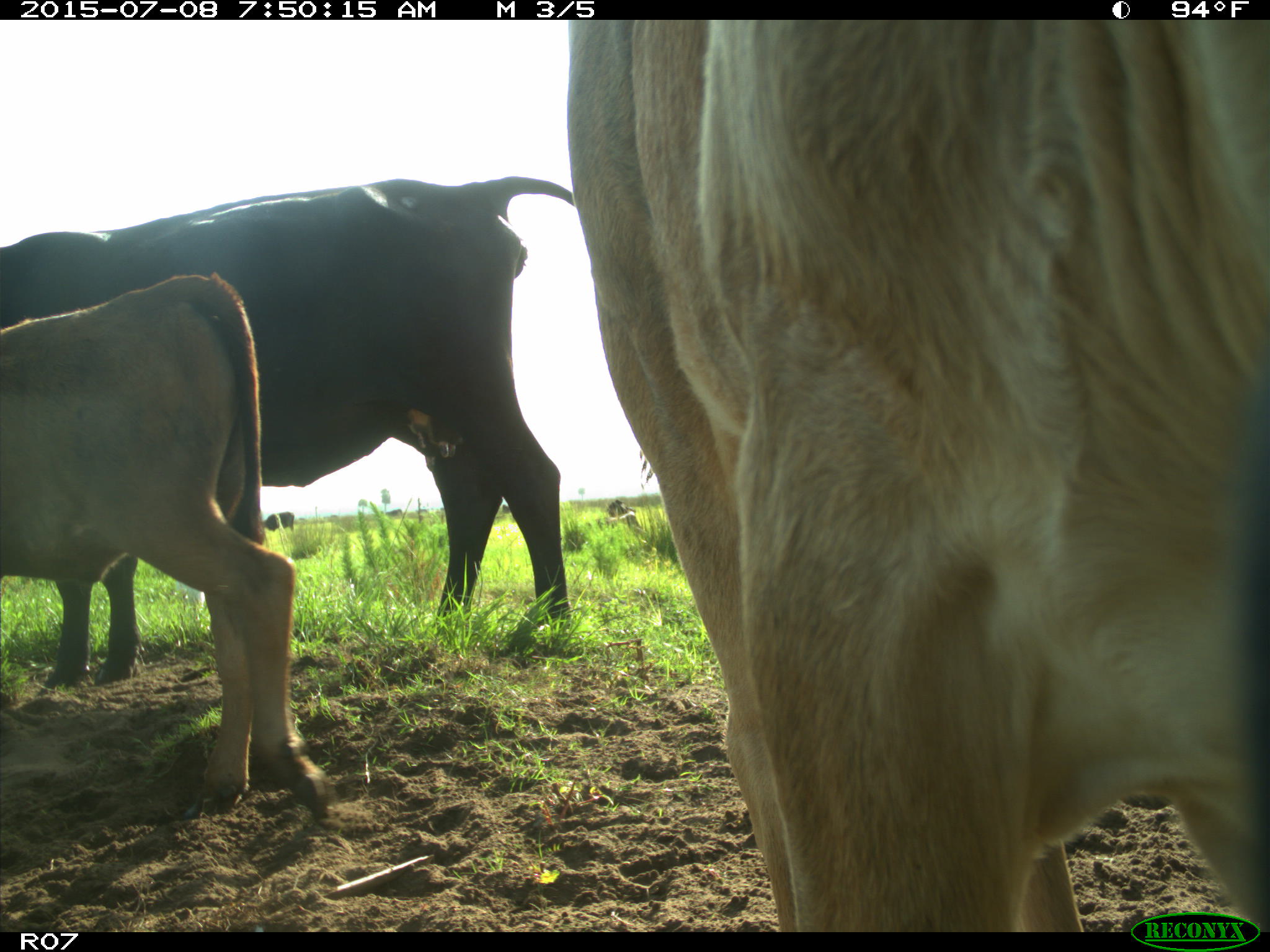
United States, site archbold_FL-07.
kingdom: Animalia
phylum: Chordata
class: Mammalia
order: Artiodactyla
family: Bovidae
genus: Bos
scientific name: Bos taurus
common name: domestic cow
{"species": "Bos taurus (domestic cow)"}